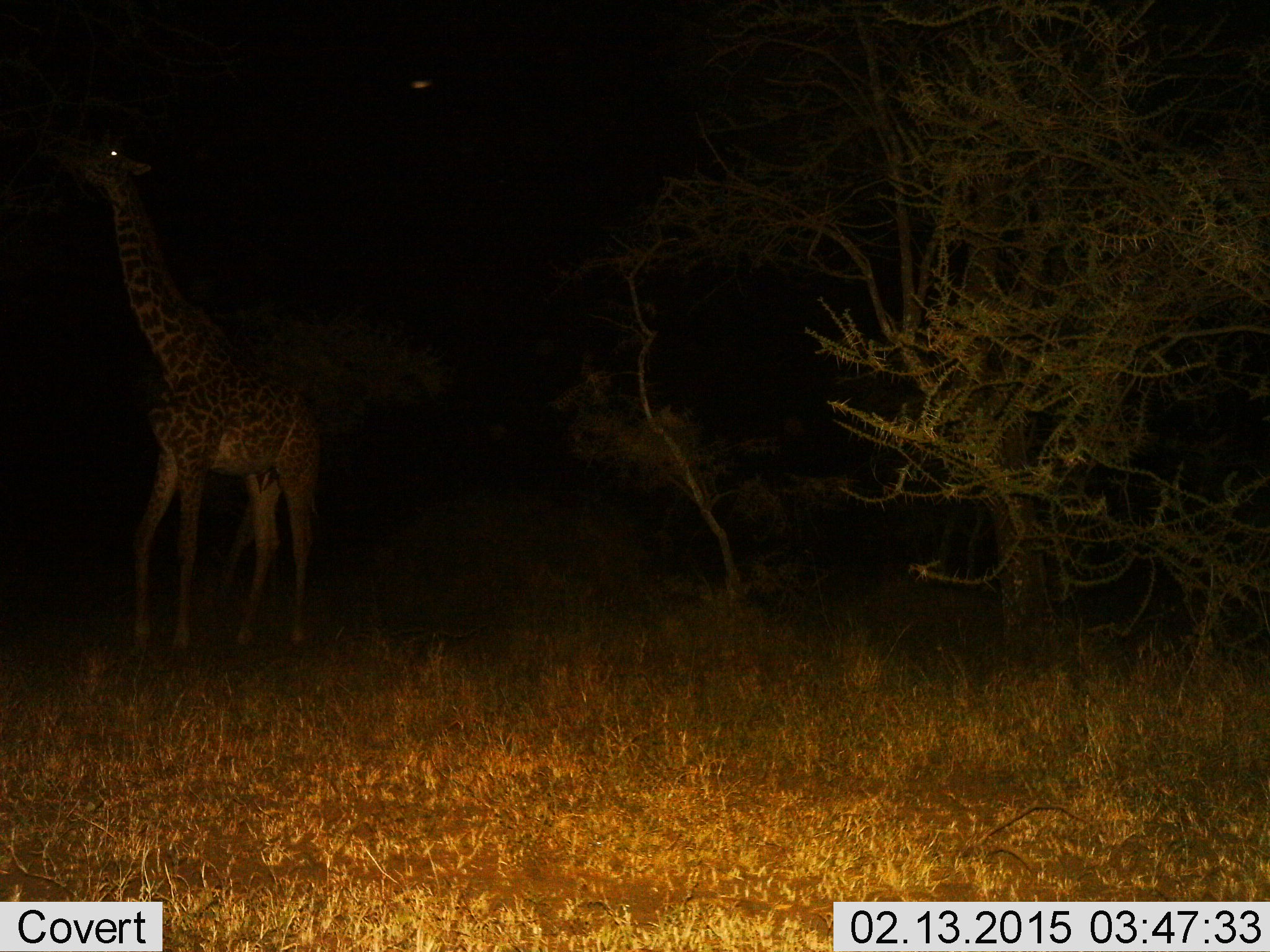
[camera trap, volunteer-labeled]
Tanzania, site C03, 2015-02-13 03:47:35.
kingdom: Animalia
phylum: Chordata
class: Mammalia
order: Artiodactyla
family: Giraffidae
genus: Giraffa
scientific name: Giraffa camelopardalis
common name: giraffe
Giraffe (Giraffa camelopardalis), count 1. Behavior (volunteer vote fractions): standing 80%, resting 0%, moving 10%, interacting 0%. Young present (vote fraction): 0%. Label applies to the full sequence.